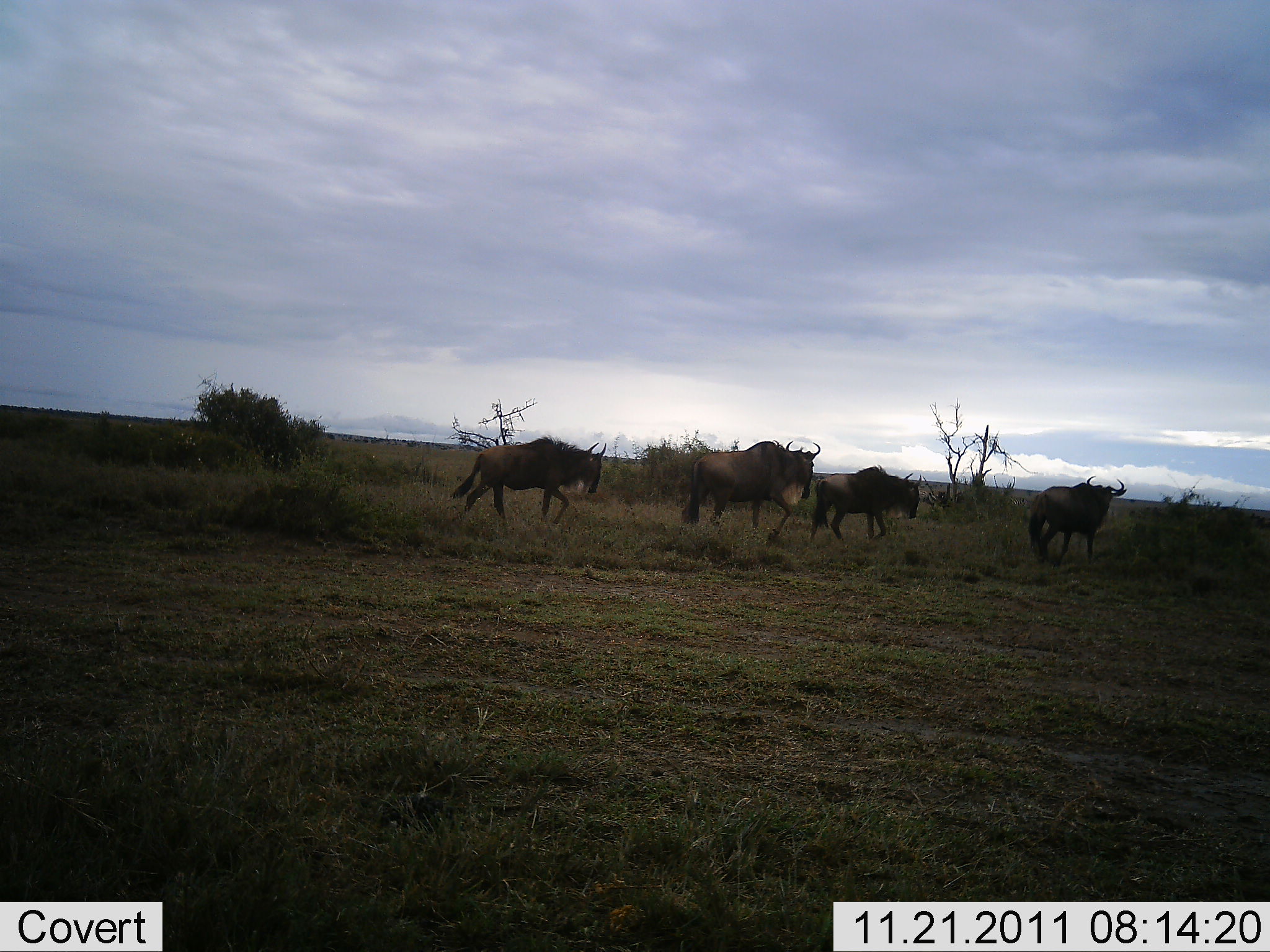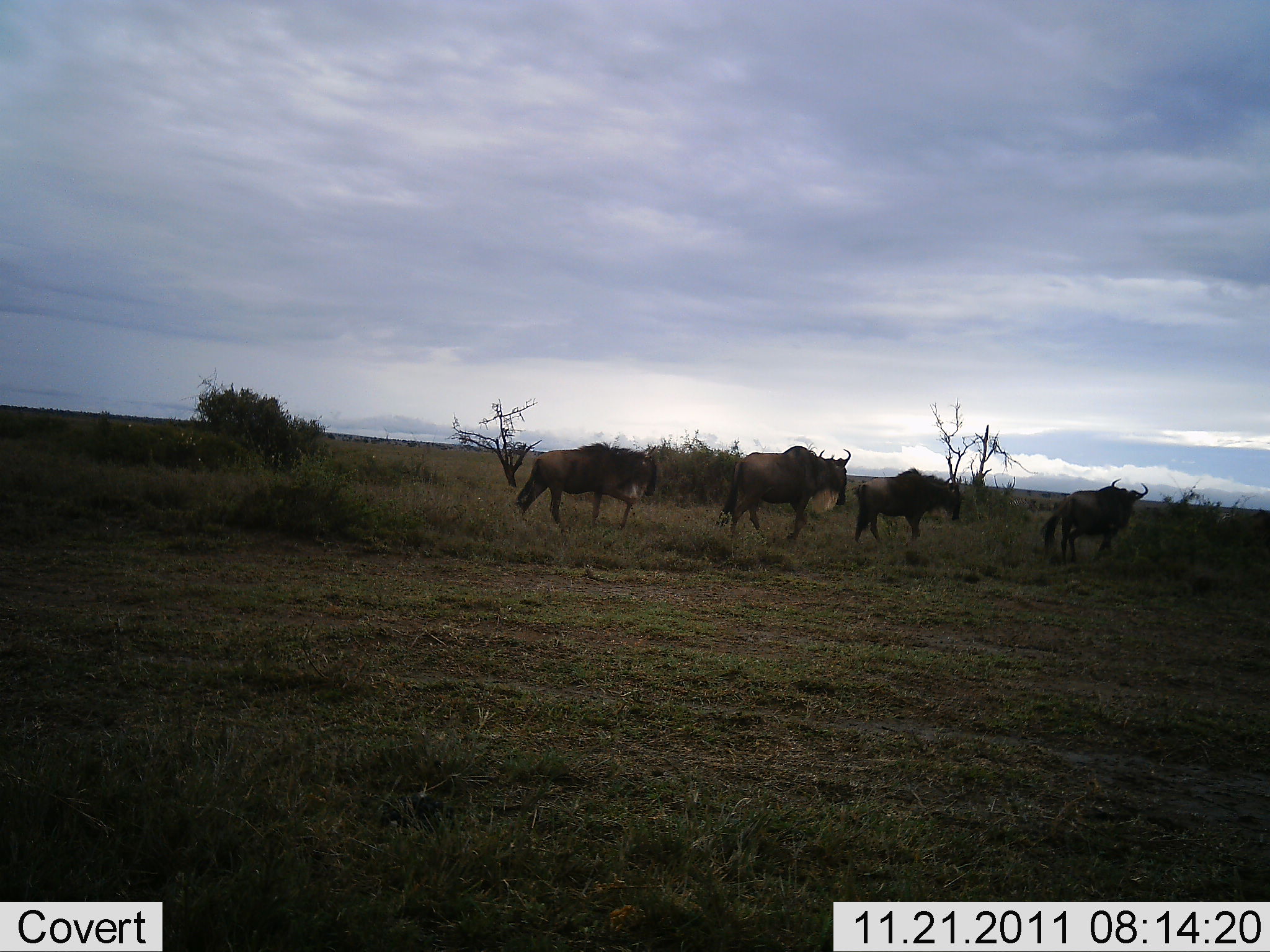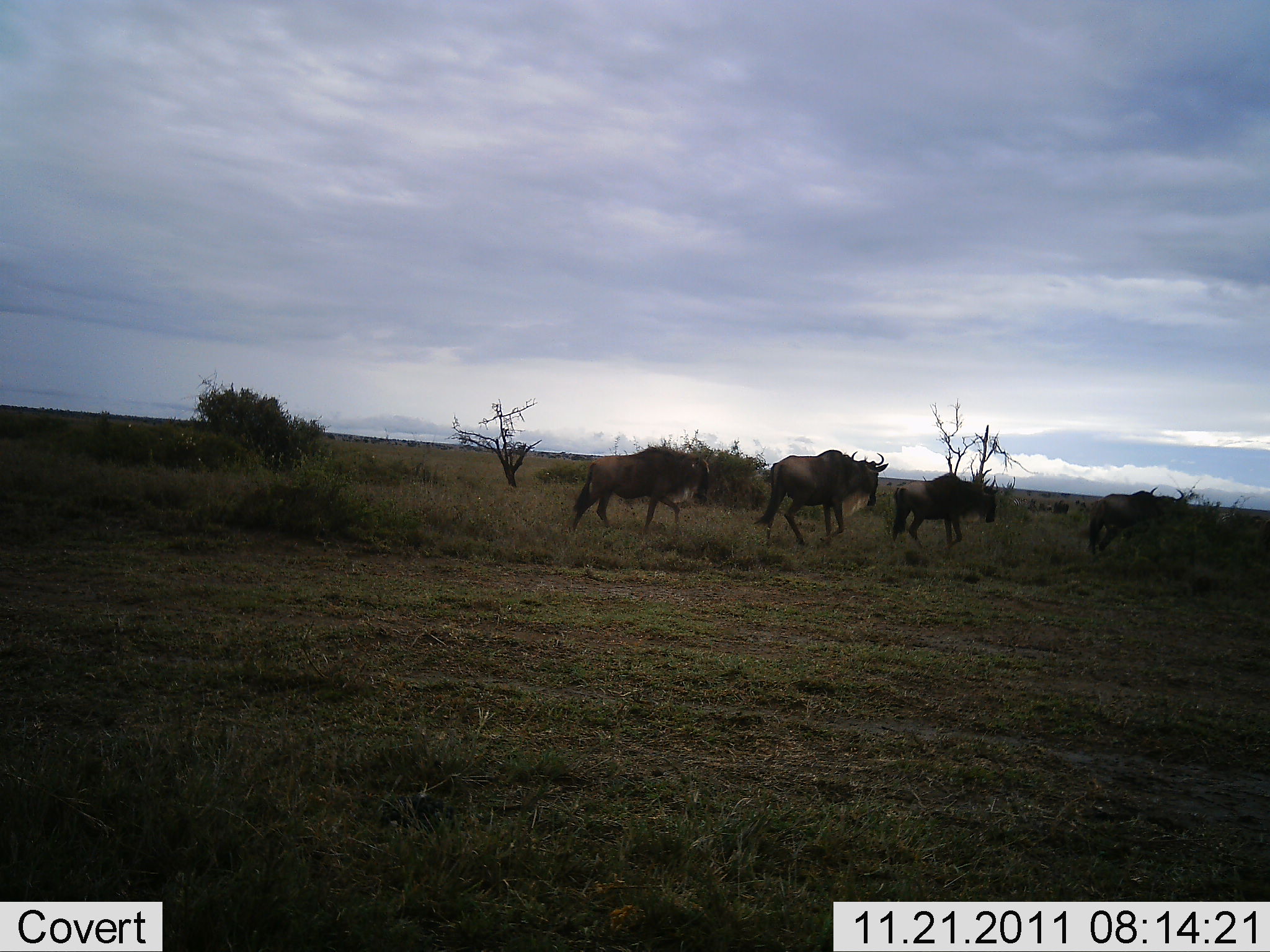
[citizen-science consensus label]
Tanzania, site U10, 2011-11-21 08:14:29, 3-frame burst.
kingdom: Animalia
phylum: Chordata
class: Mammalia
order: Artiodactyla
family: Bovidae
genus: Connochaetes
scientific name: Connochaetes taurinus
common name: blue wildebeest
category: wildebeest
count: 4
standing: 7%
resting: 0%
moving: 100%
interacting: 0%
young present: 0%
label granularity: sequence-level